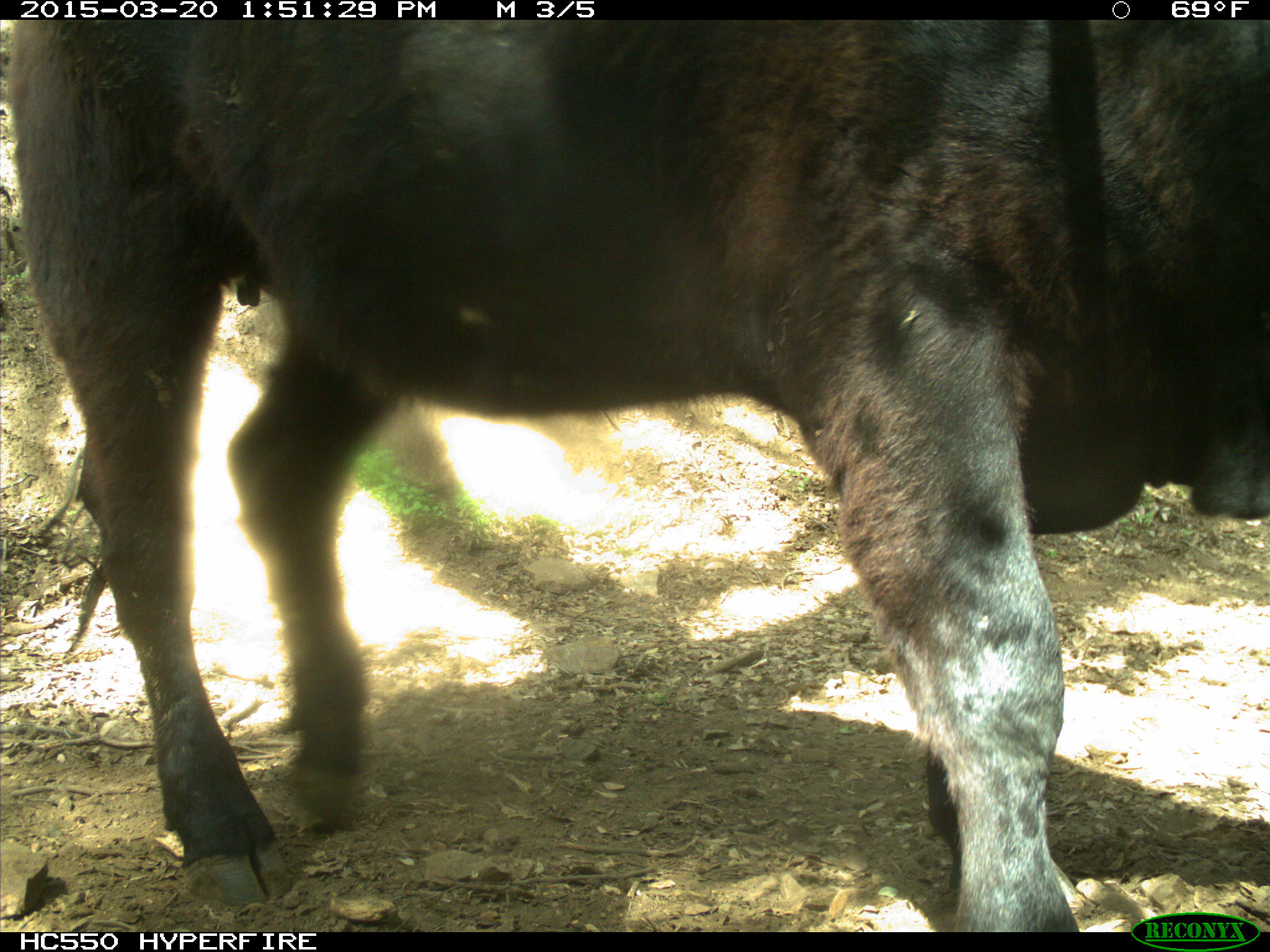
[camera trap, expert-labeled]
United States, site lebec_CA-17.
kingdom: Animalia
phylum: Chordata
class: Mammalia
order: Artiodactyla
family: Bovidae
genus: Bos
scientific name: Bos taurus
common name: domestic cow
Bos taurus (domestic cow).